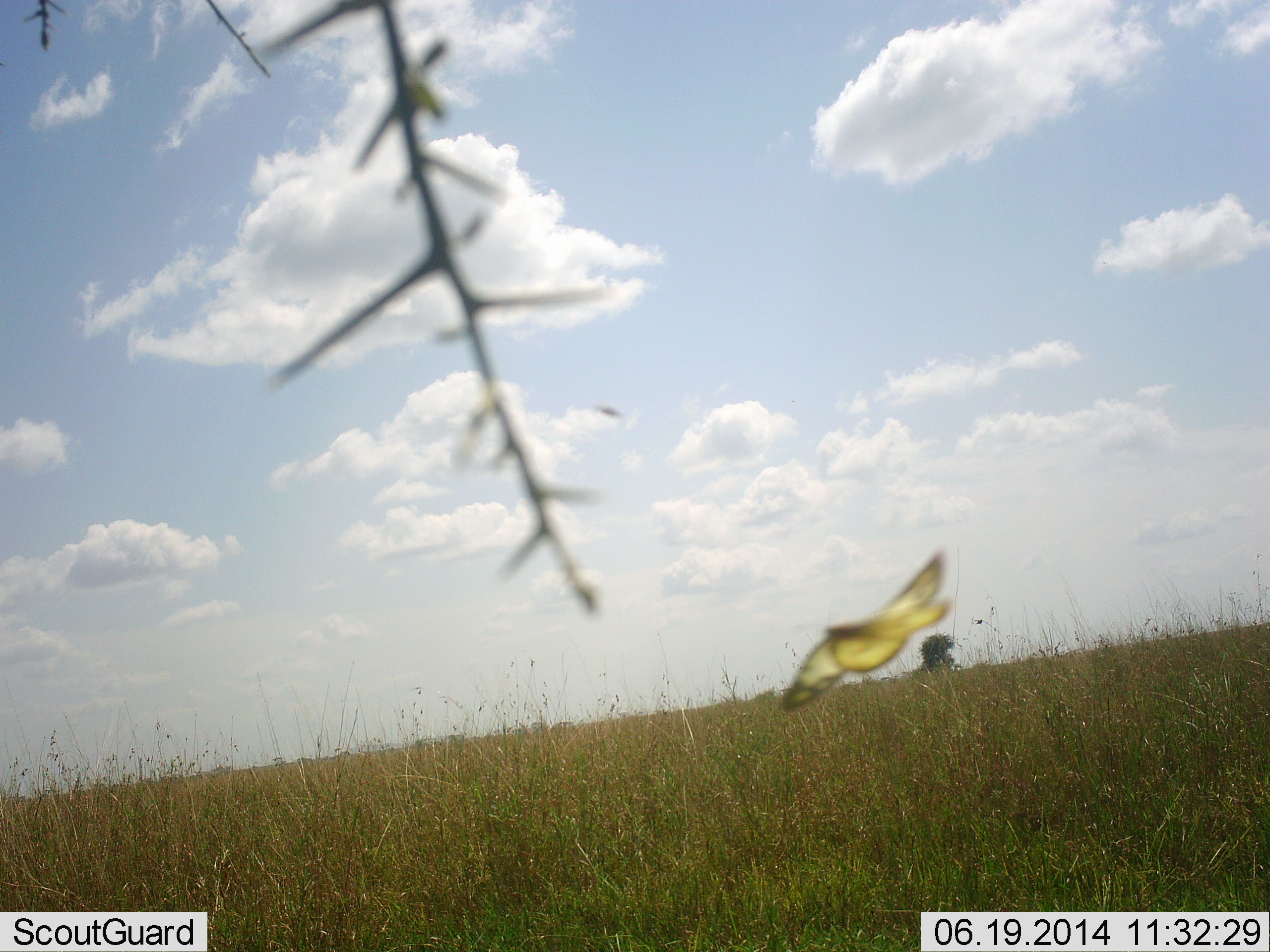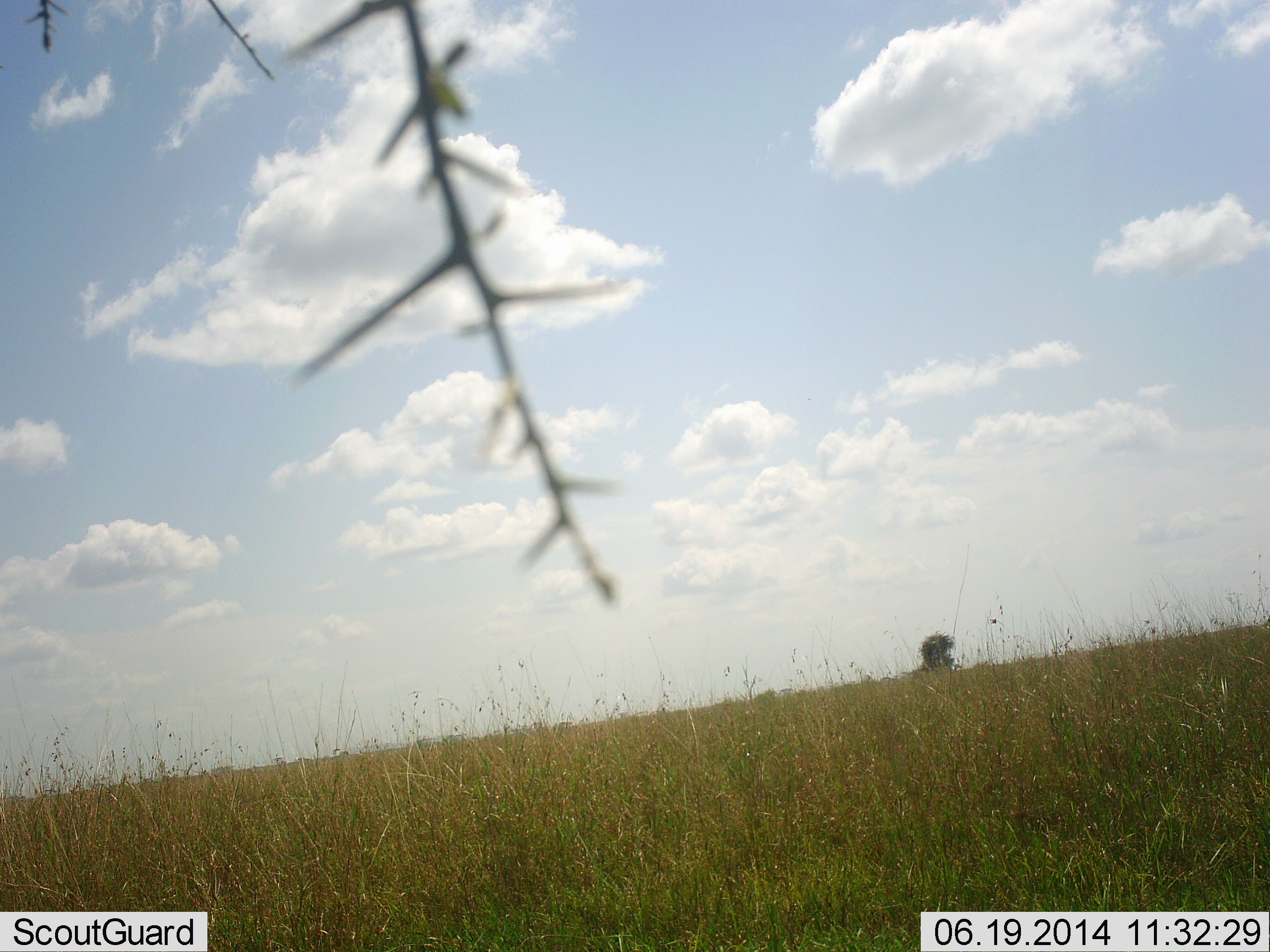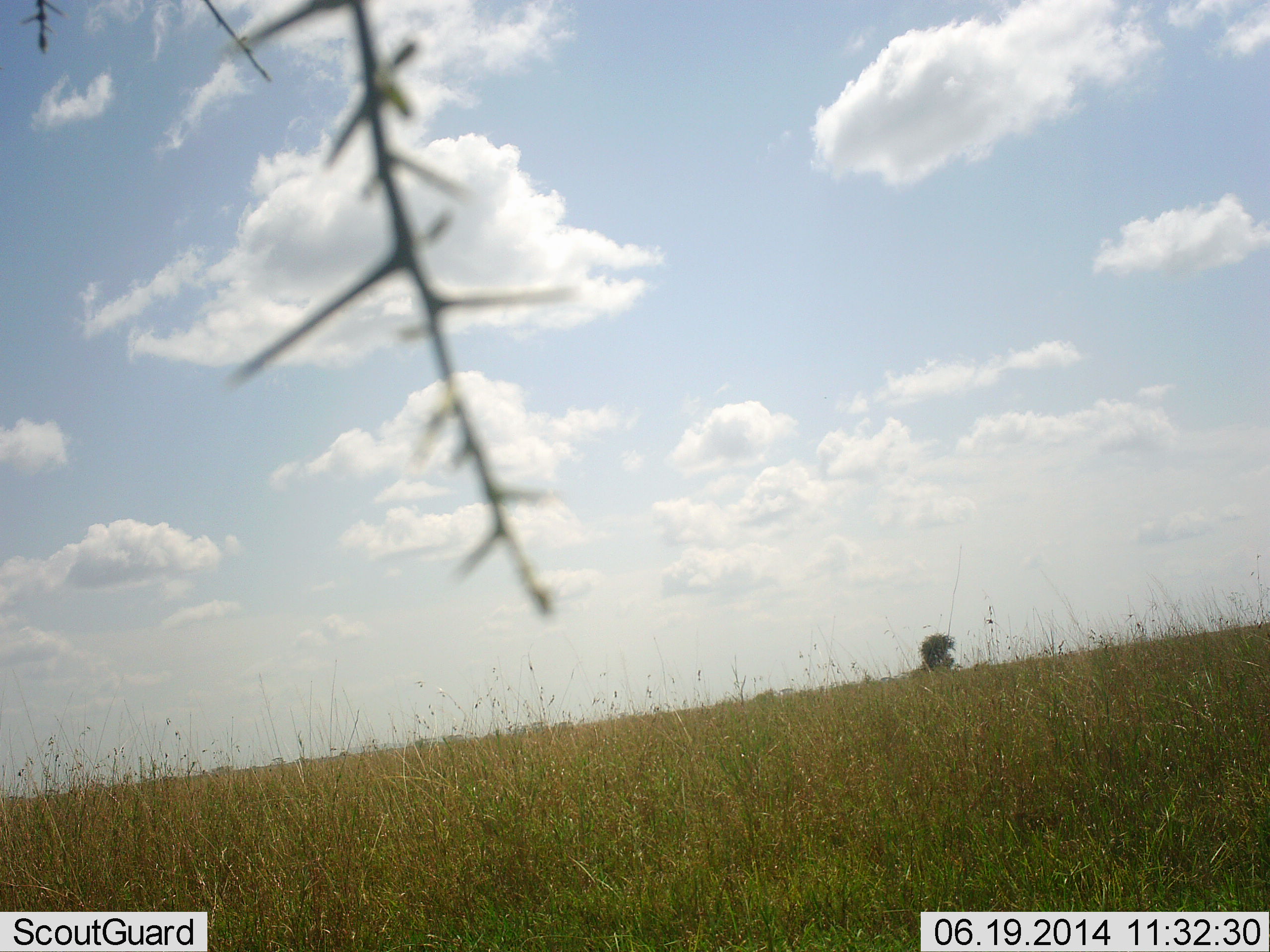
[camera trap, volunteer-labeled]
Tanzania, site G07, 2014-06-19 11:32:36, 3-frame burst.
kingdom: Animalia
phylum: Arthropoda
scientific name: Arthropoda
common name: arthropods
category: insectspider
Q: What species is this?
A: Insectspider (arthropods) (Arthropoda).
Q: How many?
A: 1.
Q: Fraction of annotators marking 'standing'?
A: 0%.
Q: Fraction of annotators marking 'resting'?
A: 0%.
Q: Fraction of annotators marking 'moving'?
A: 100%.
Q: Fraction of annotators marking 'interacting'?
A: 0%.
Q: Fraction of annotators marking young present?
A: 0%.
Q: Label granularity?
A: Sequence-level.